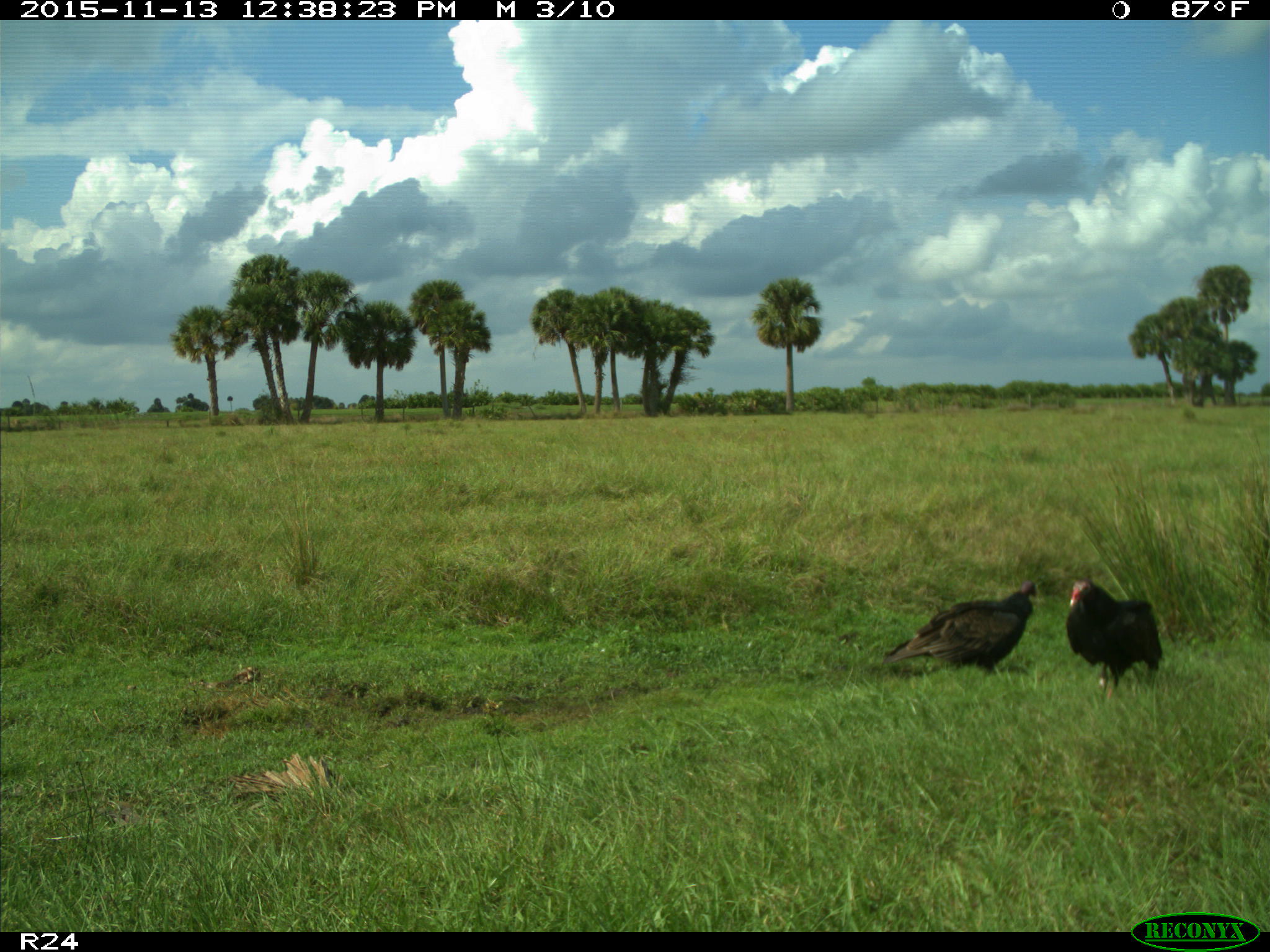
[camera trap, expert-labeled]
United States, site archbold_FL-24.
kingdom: Animalia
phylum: Chordata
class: Aves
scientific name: Aves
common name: birds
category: unidentified bird